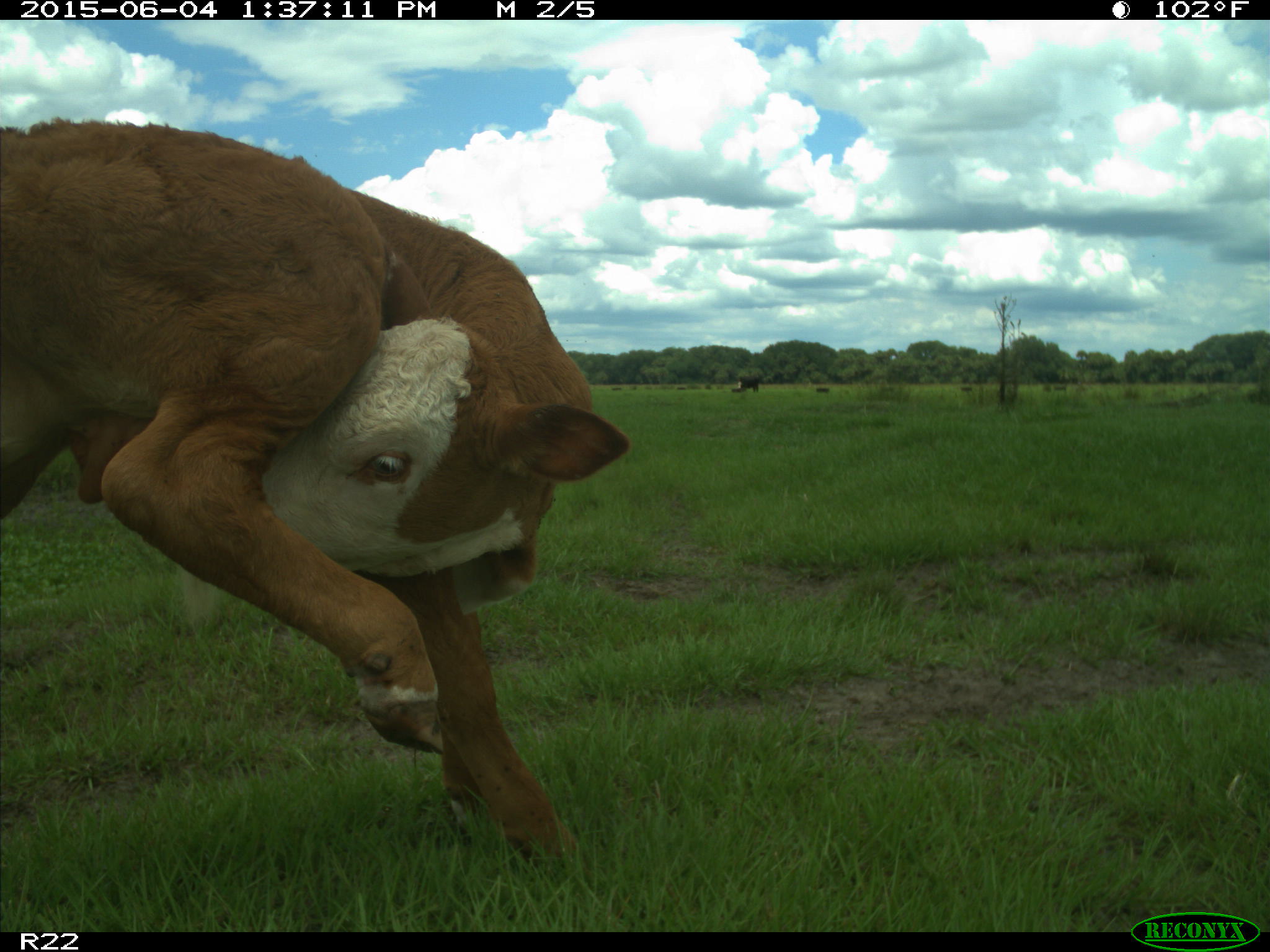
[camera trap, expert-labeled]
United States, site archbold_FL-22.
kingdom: Animalia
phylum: Chordata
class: Mammalia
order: Artiodactyla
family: Bovidae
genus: Bos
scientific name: Bos taurus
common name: domestic cow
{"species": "Bos taurus (domestic cow)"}